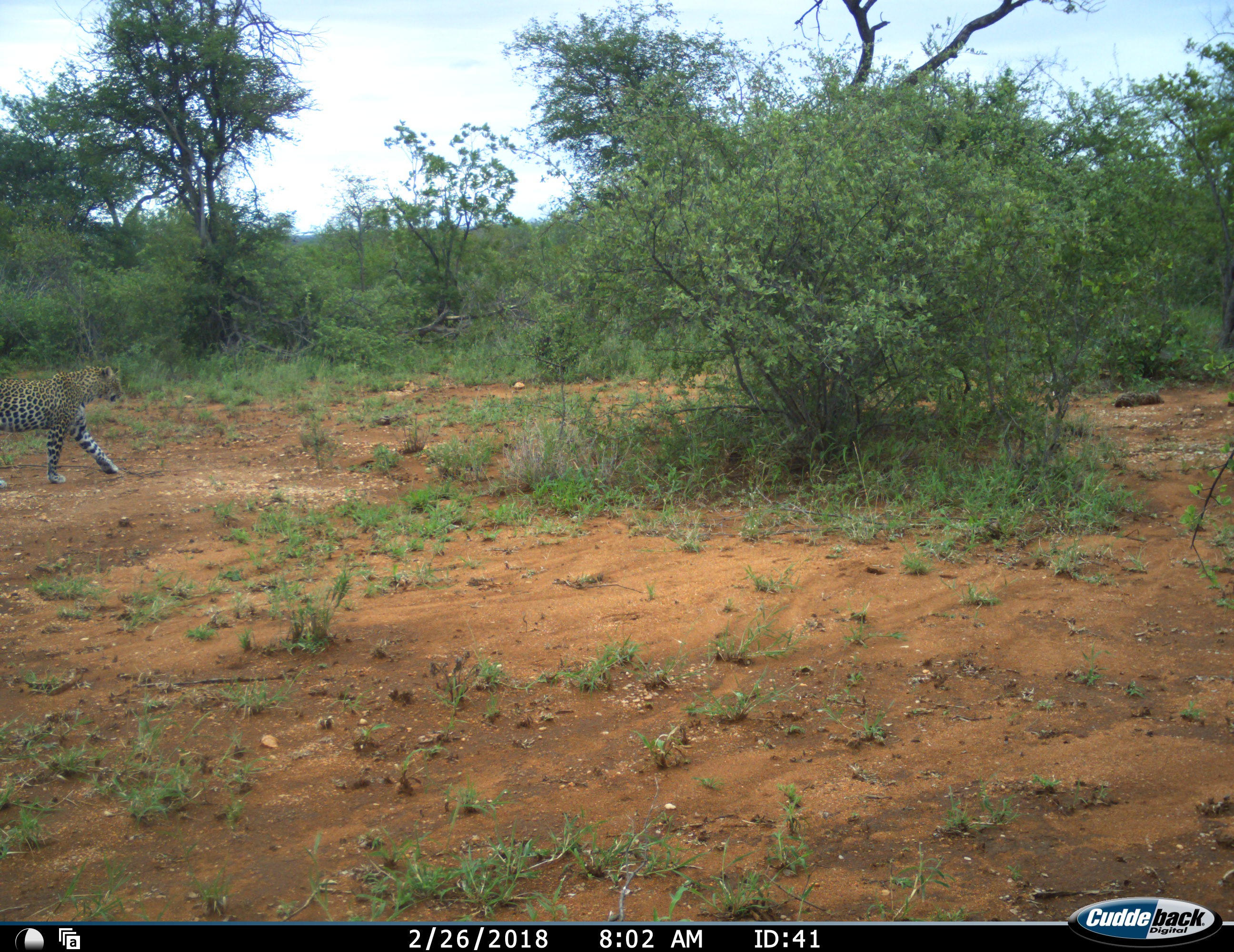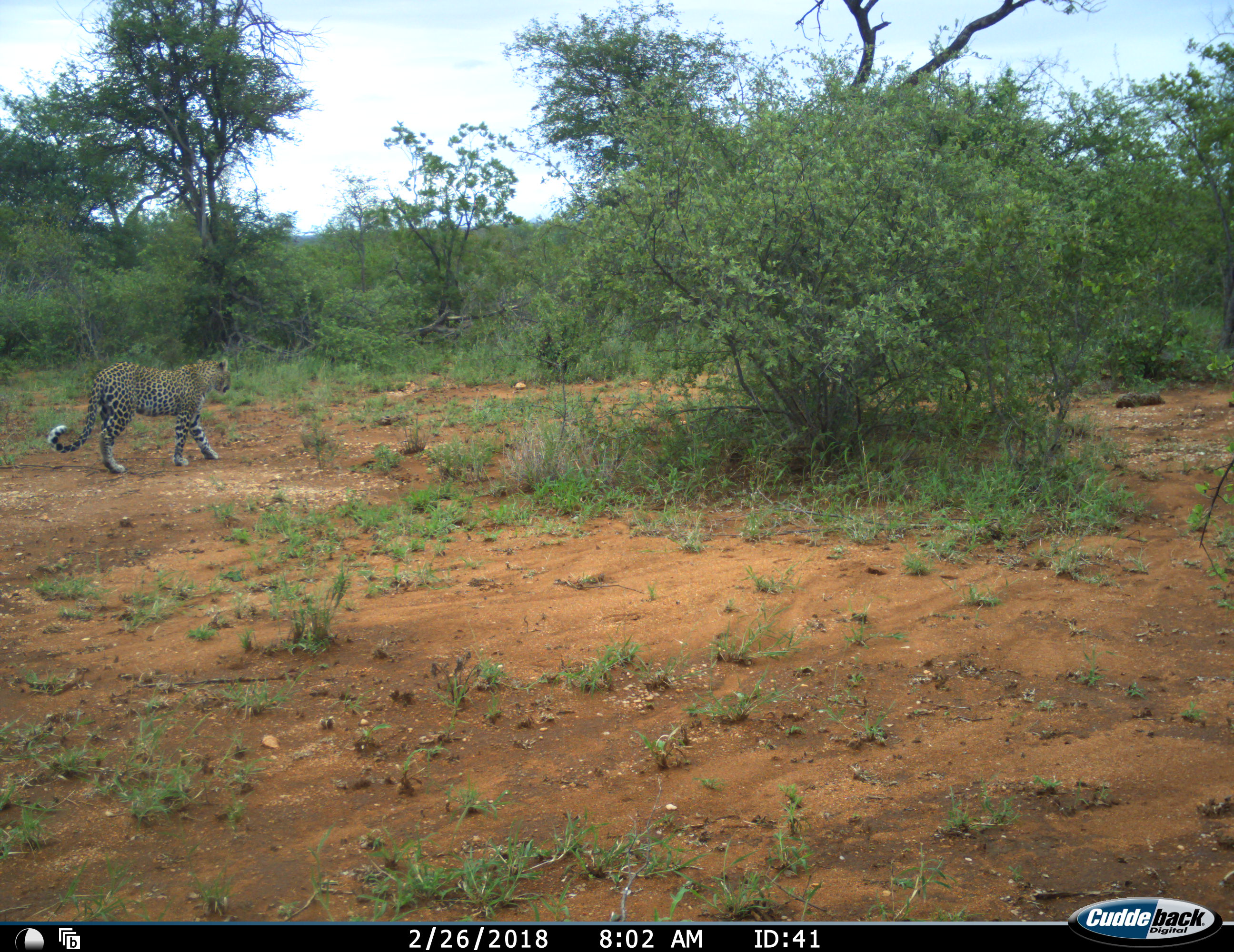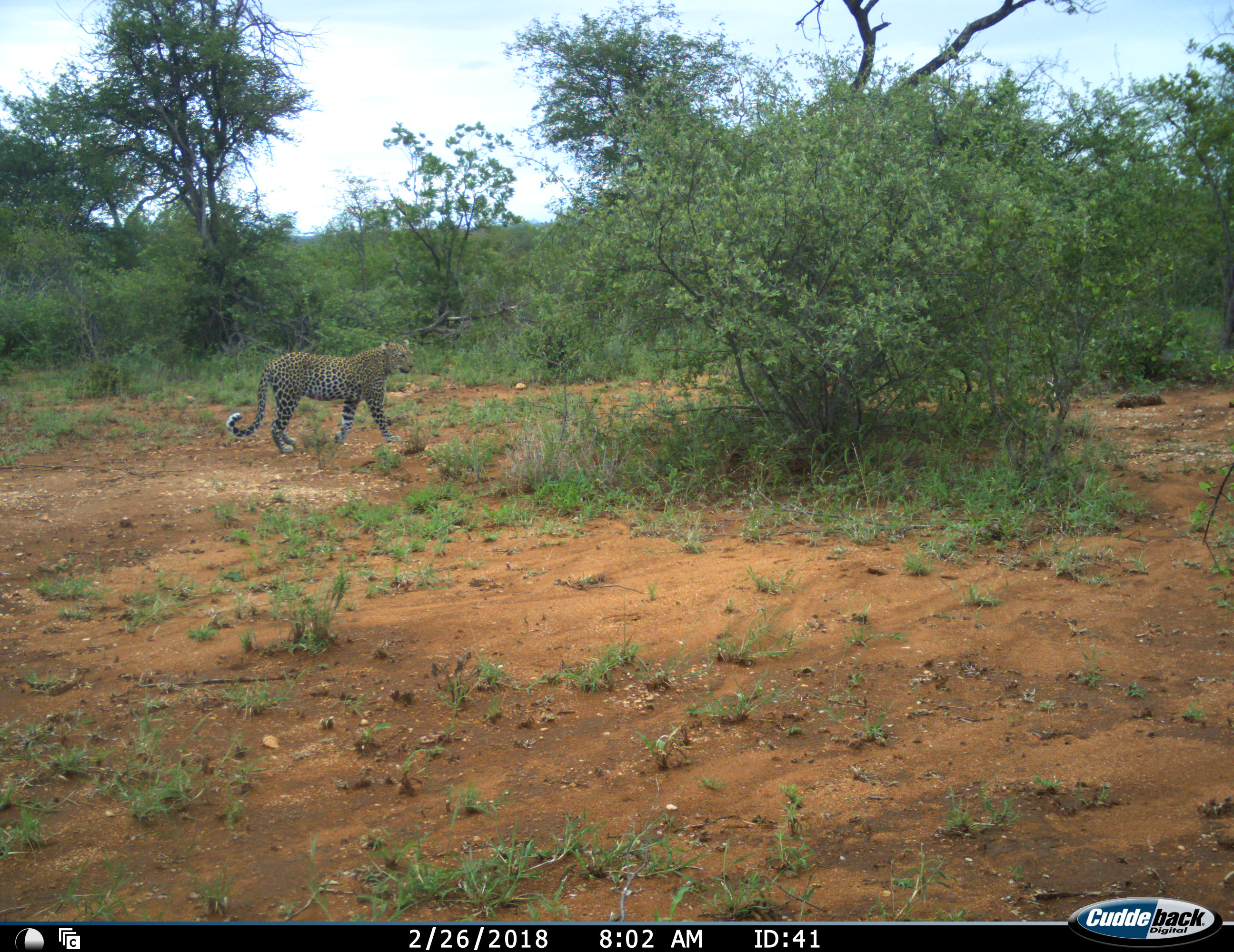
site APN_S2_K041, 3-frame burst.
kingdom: Animalia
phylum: Chordata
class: Mammalia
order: Carnivora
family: Felidae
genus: Panthera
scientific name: Panthera pardus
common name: leopard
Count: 1.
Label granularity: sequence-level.